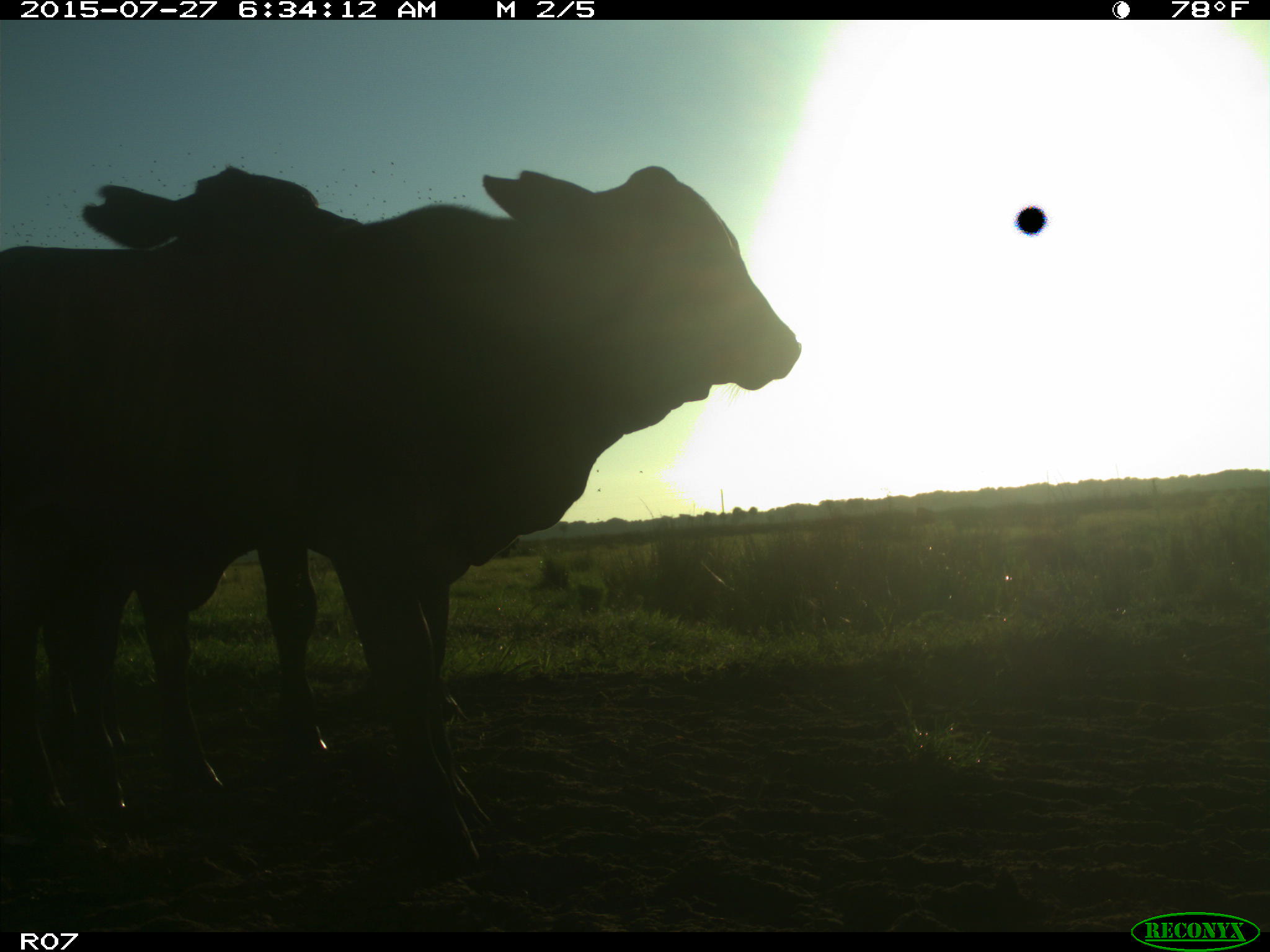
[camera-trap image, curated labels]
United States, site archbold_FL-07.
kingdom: Animalia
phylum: Chordata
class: Mammalia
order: Artiodactyla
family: Bovidae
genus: Bos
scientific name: Bos taurus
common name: domestic cow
Bos taurus (domestic cow).